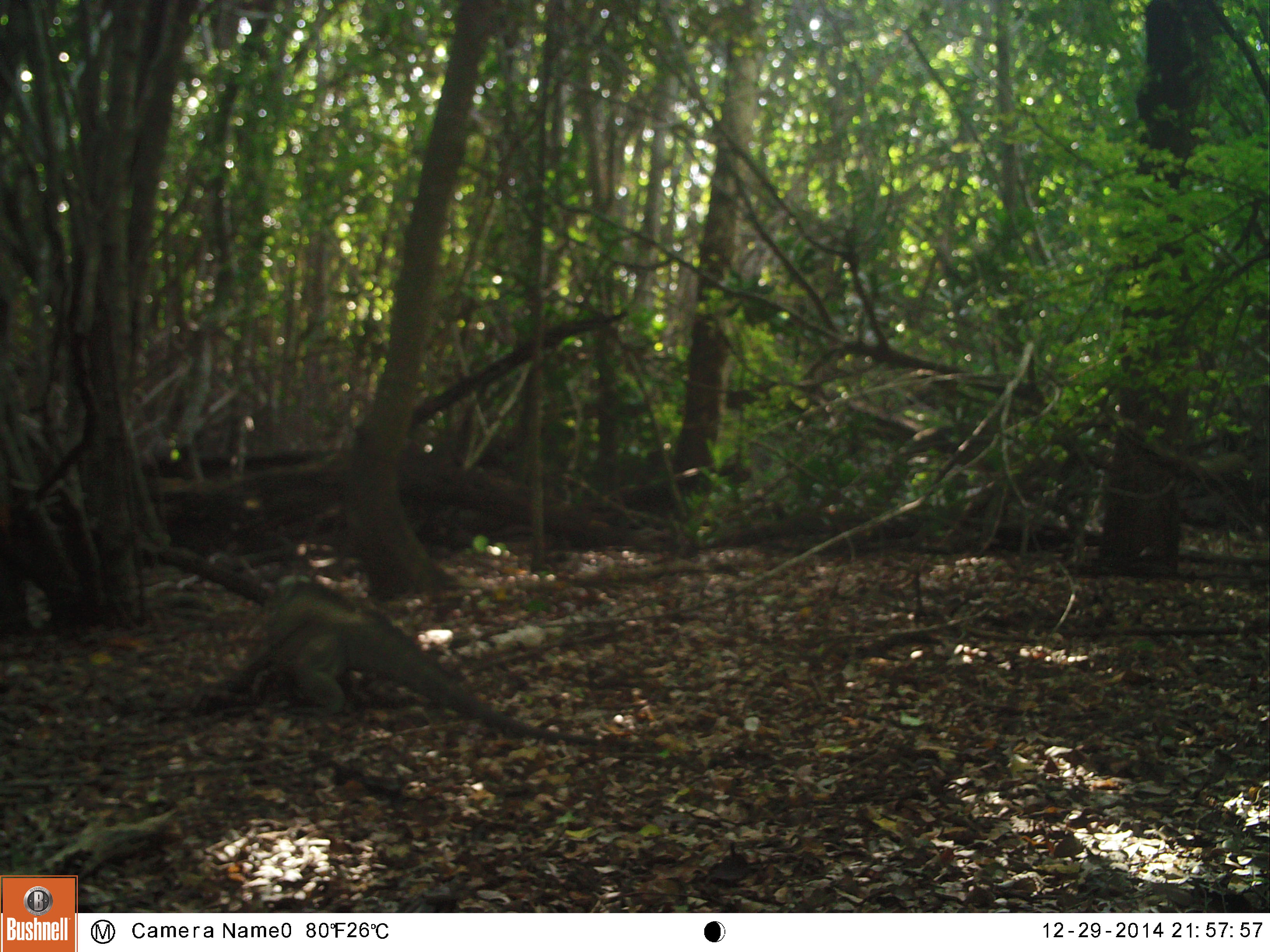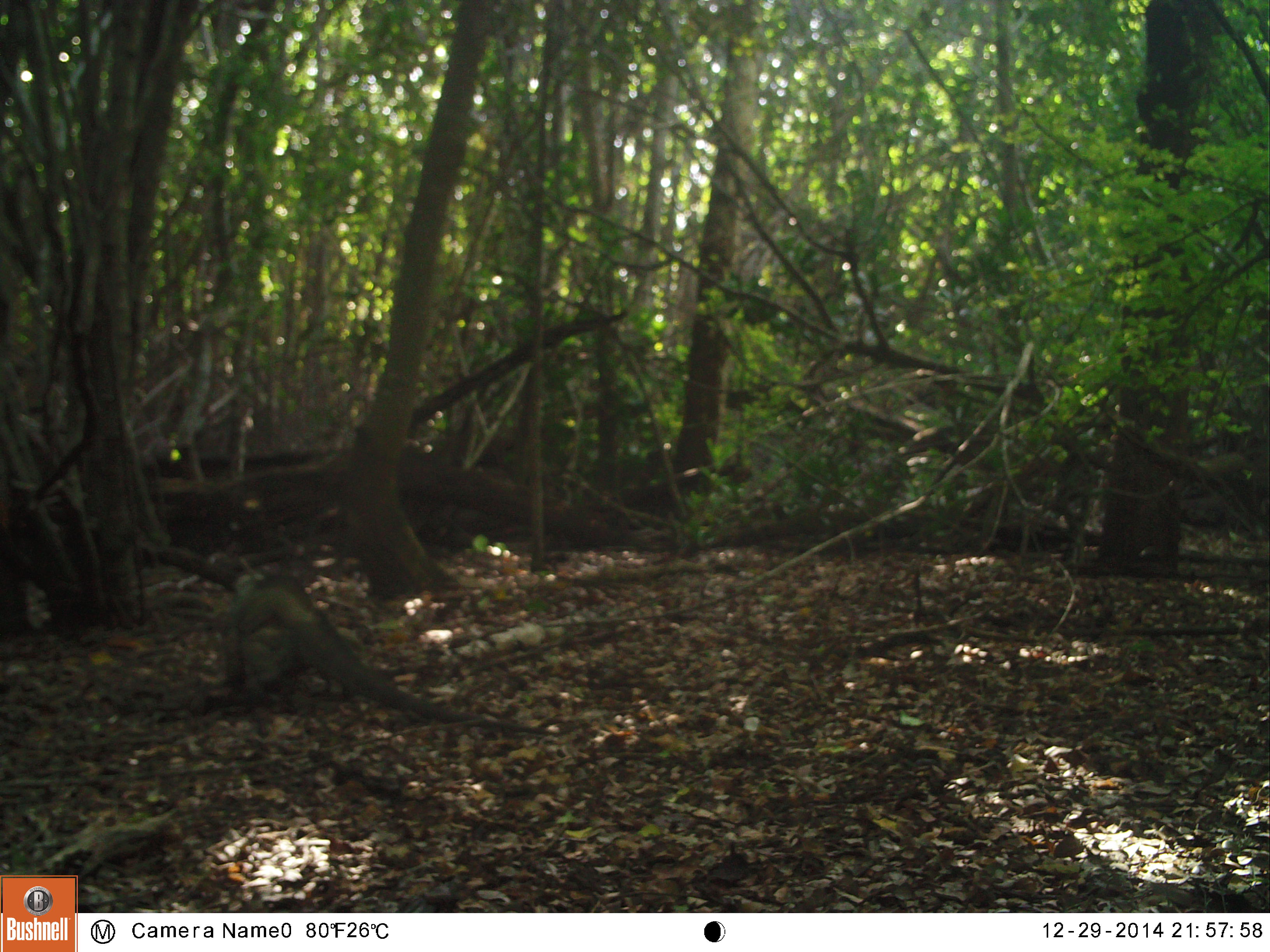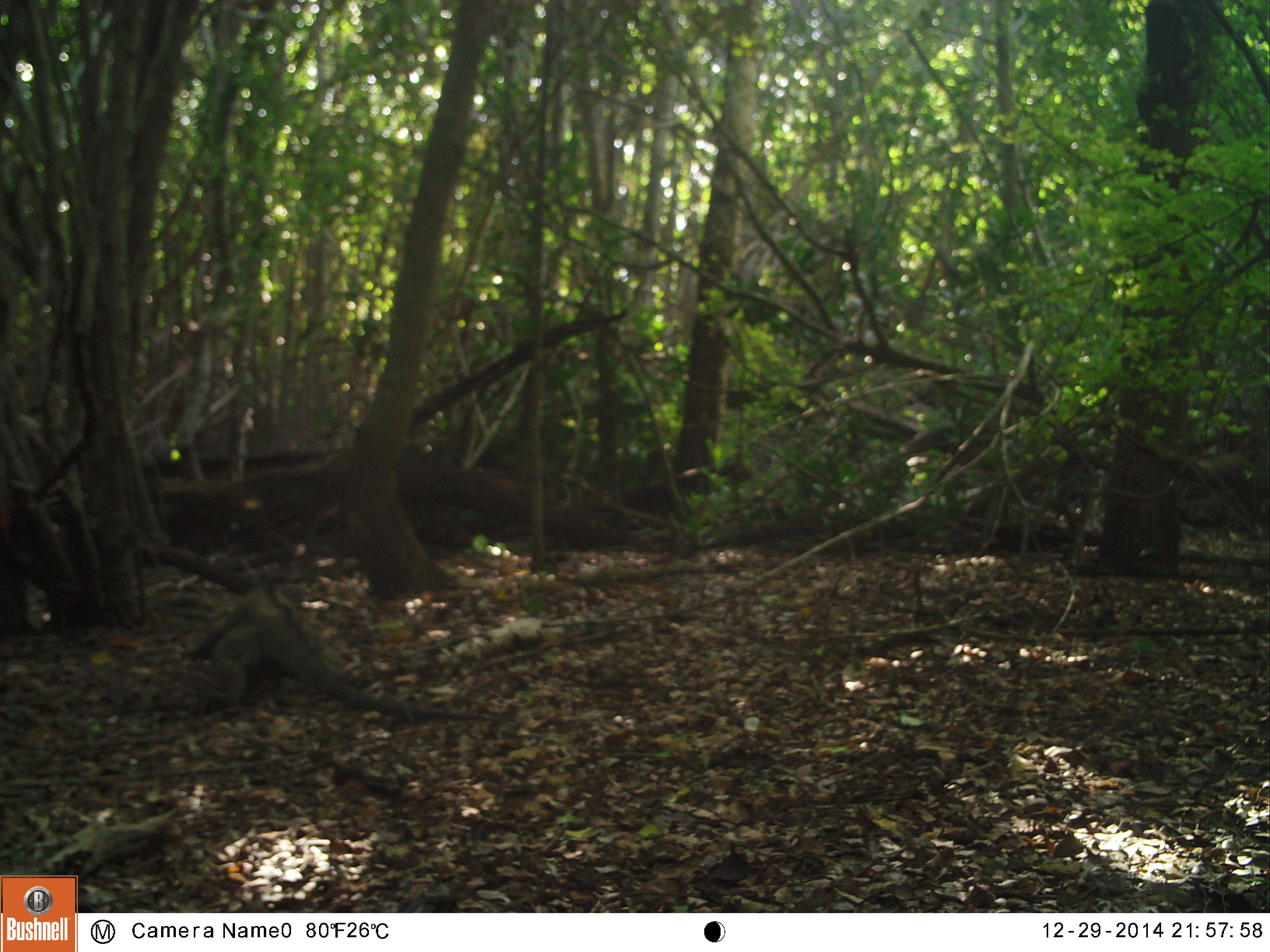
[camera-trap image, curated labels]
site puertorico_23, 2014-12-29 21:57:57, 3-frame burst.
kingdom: Animalia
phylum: Chordata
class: Reptilia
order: Squamata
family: Iguanidae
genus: Iguana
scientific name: Iguana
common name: typical iguanas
Iguana (typical iguanas).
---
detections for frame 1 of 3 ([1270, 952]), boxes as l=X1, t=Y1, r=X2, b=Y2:
iguana: l=218, t=583, r=560, b=738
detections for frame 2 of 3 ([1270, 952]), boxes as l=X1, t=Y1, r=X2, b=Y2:
iguana: l=216, t=573, r=530, b=733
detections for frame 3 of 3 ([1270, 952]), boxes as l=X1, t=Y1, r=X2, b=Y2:
iguana: l=176, t=580, r=383, b=718